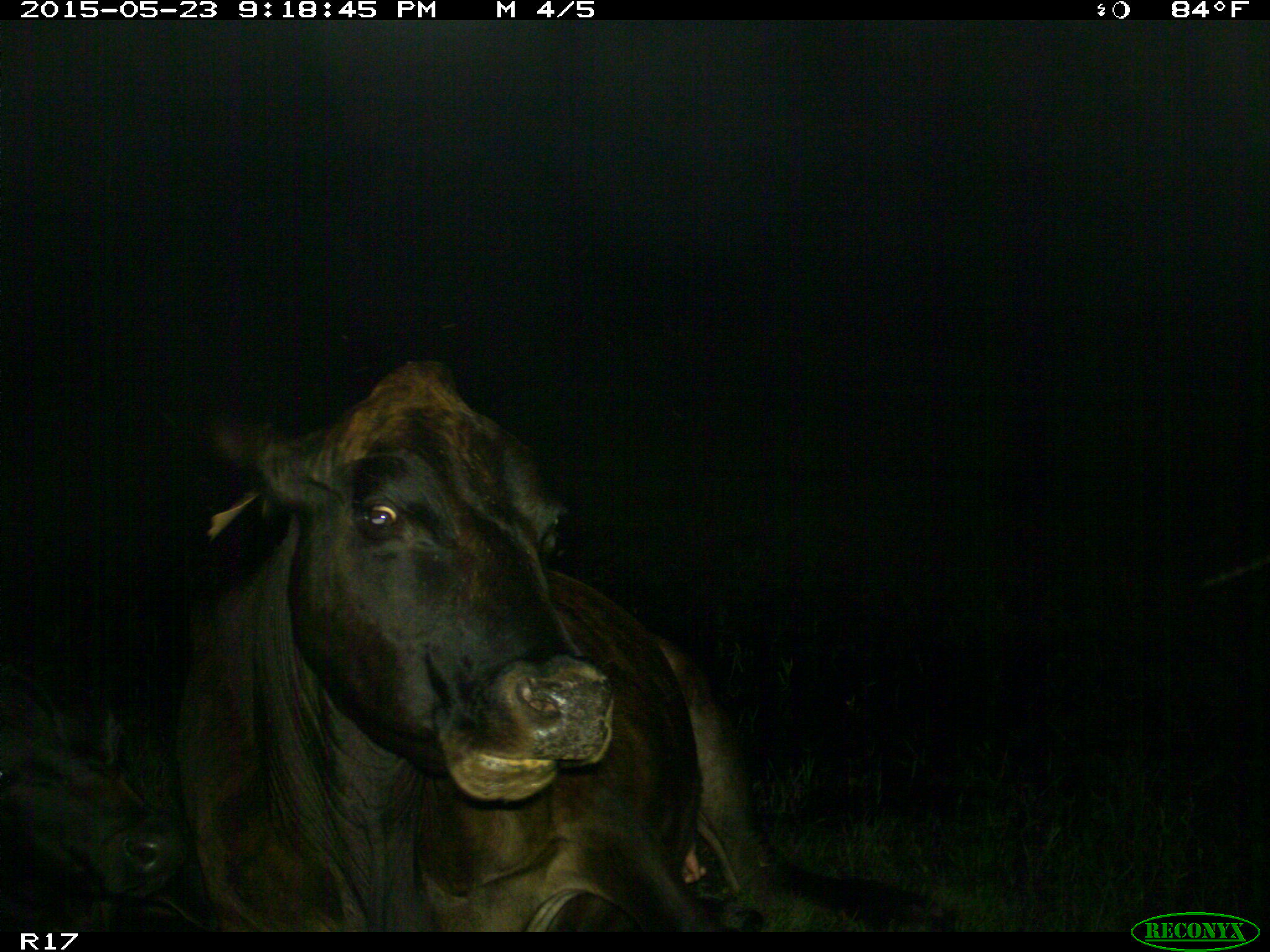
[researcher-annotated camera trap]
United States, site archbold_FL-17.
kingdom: Animalia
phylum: Chordata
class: Mammalia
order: Artiodactyla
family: Bovidae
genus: Bos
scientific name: Bos taurus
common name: domestic cow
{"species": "Bos taurus (domestic cow)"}